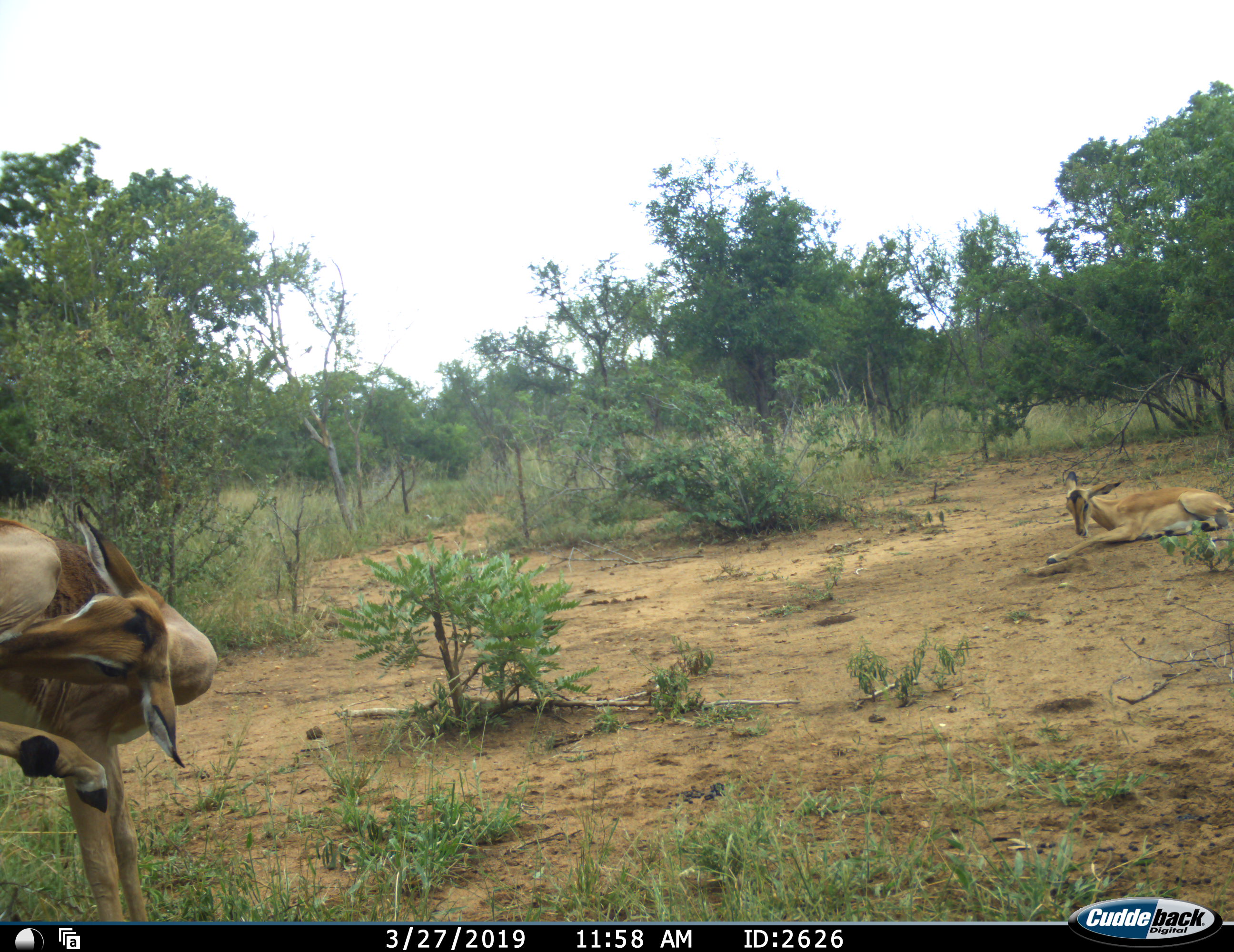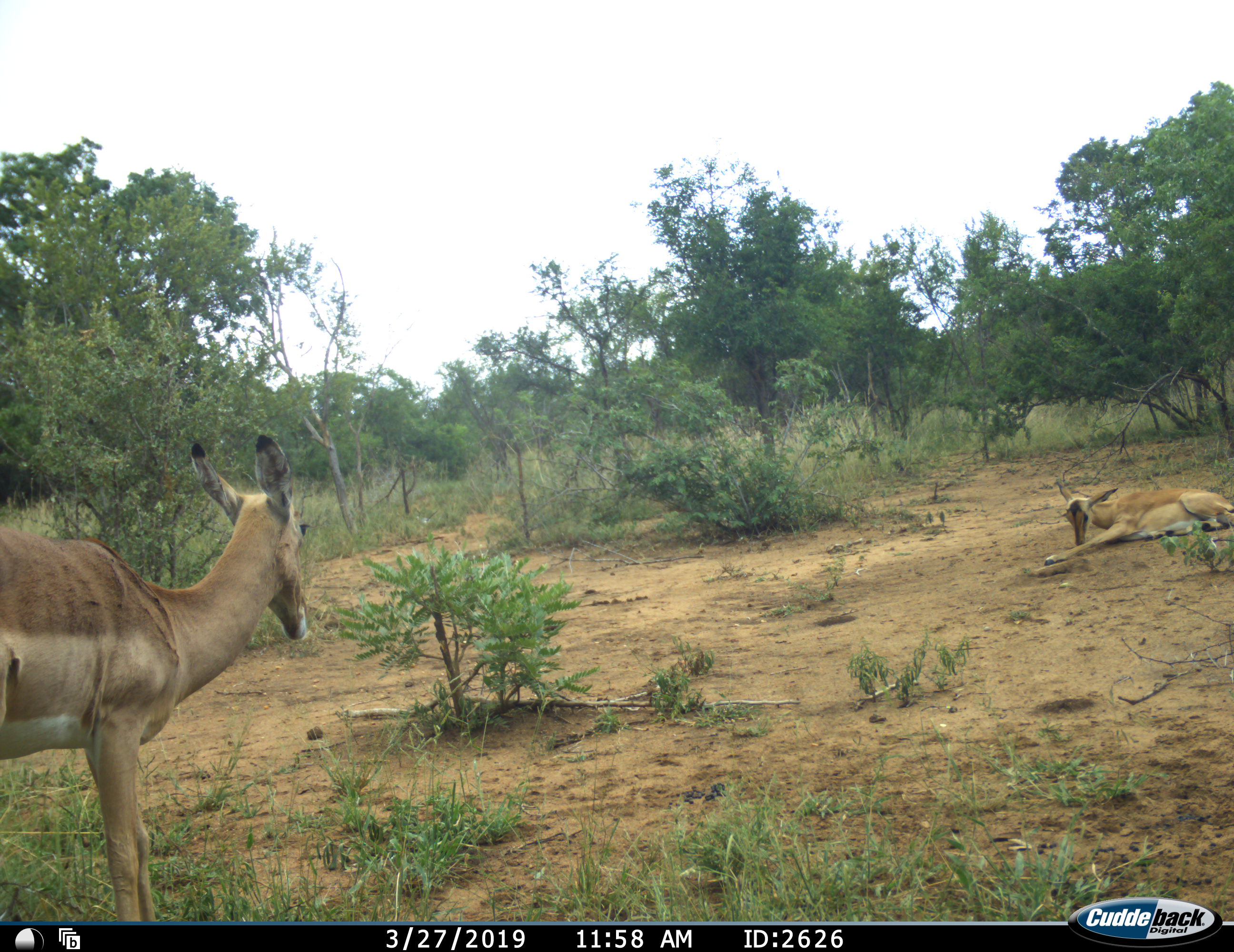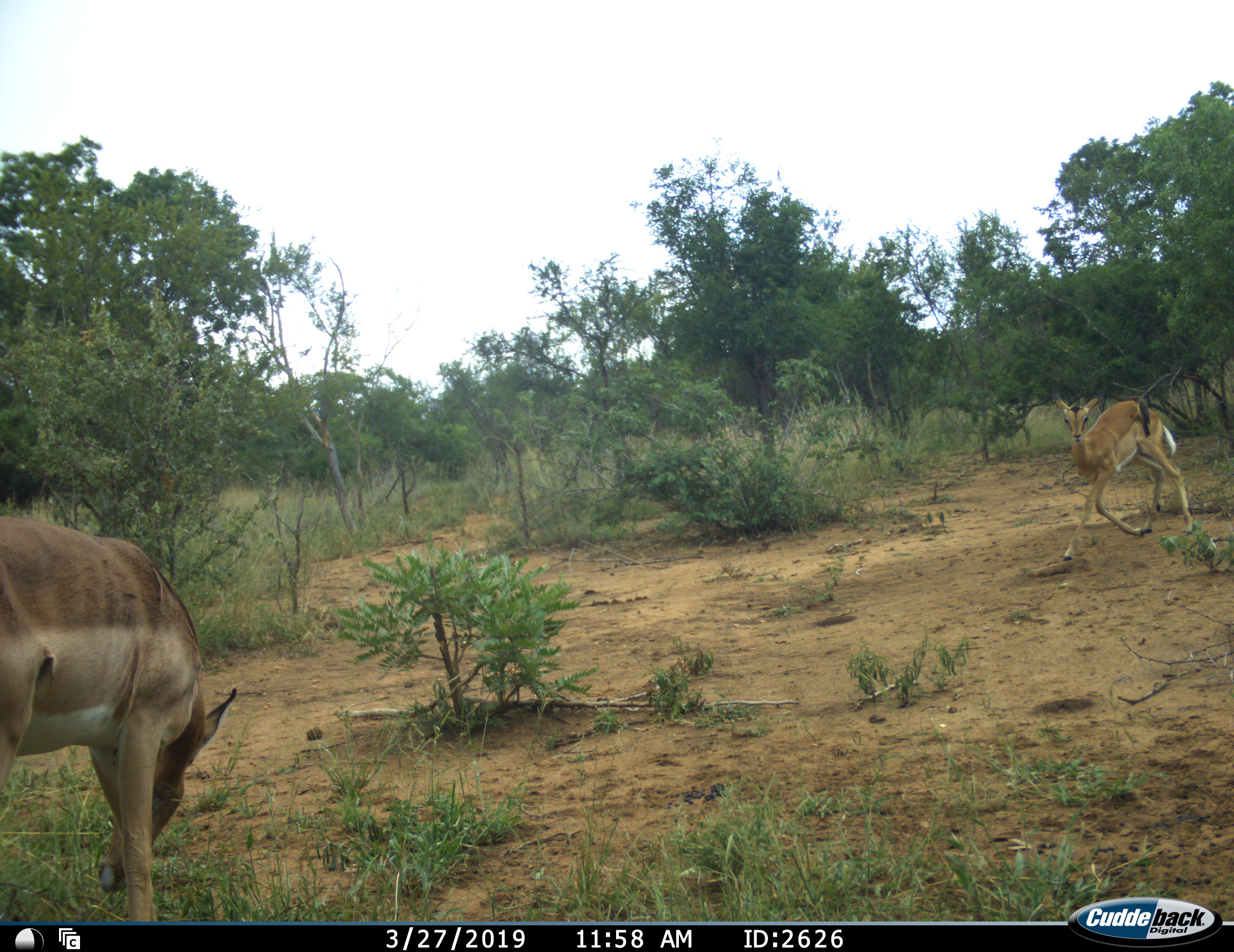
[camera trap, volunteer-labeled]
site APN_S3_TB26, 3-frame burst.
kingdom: Animalia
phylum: Chordata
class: Mammalia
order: Artiodactyla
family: Bovidae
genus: Aepyceros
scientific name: Aepyceros melampus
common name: impala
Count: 2.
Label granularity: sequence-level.